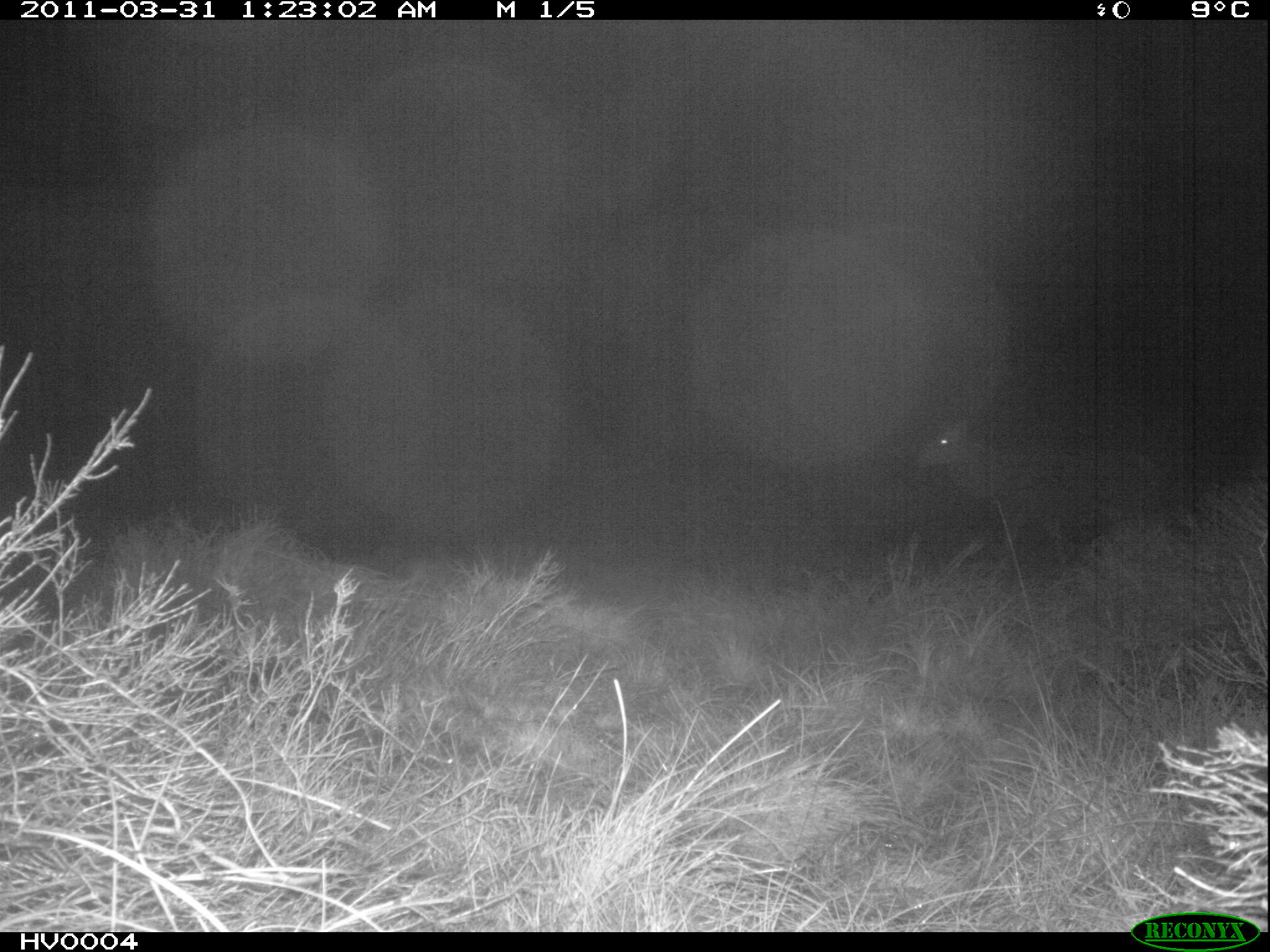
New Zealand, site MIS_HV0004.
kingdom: Animalia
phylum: Chordata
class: Mammalia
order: Artiodactyla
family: Cervidae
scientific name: Cervidae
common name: deer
Deer (Cervidae).